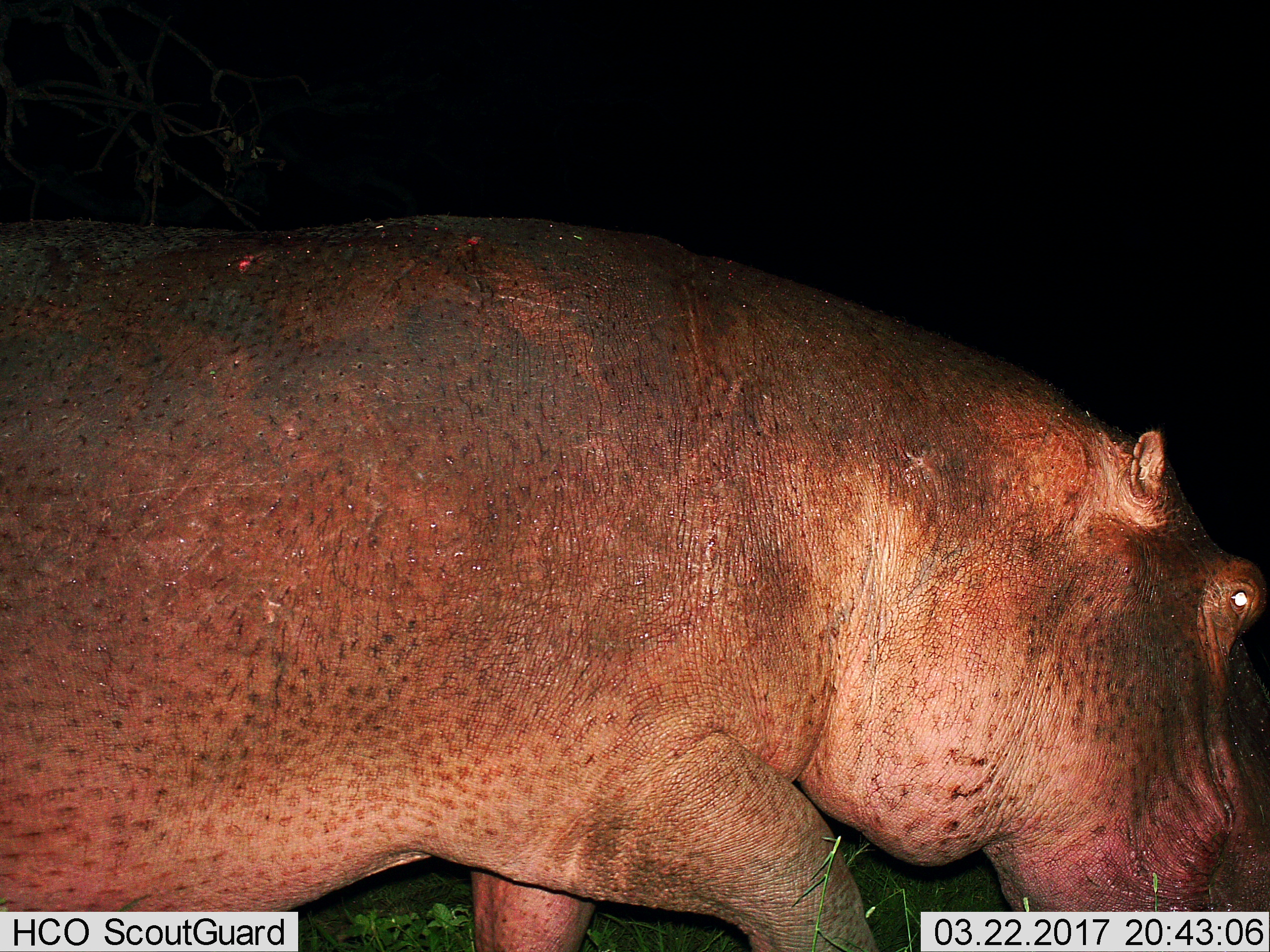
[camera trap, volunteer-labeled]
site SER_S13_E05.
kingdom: Animalia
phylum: Chordata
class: Mammalia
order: Artiodactyla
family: Hippopotamidae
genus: Hippopotamus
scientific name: Hippopotamus amphibius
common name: hippopotamus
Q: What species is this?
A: Hippopotamus (Hippopotamus amphibius).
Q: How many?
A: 1.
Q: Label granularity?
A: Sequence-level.